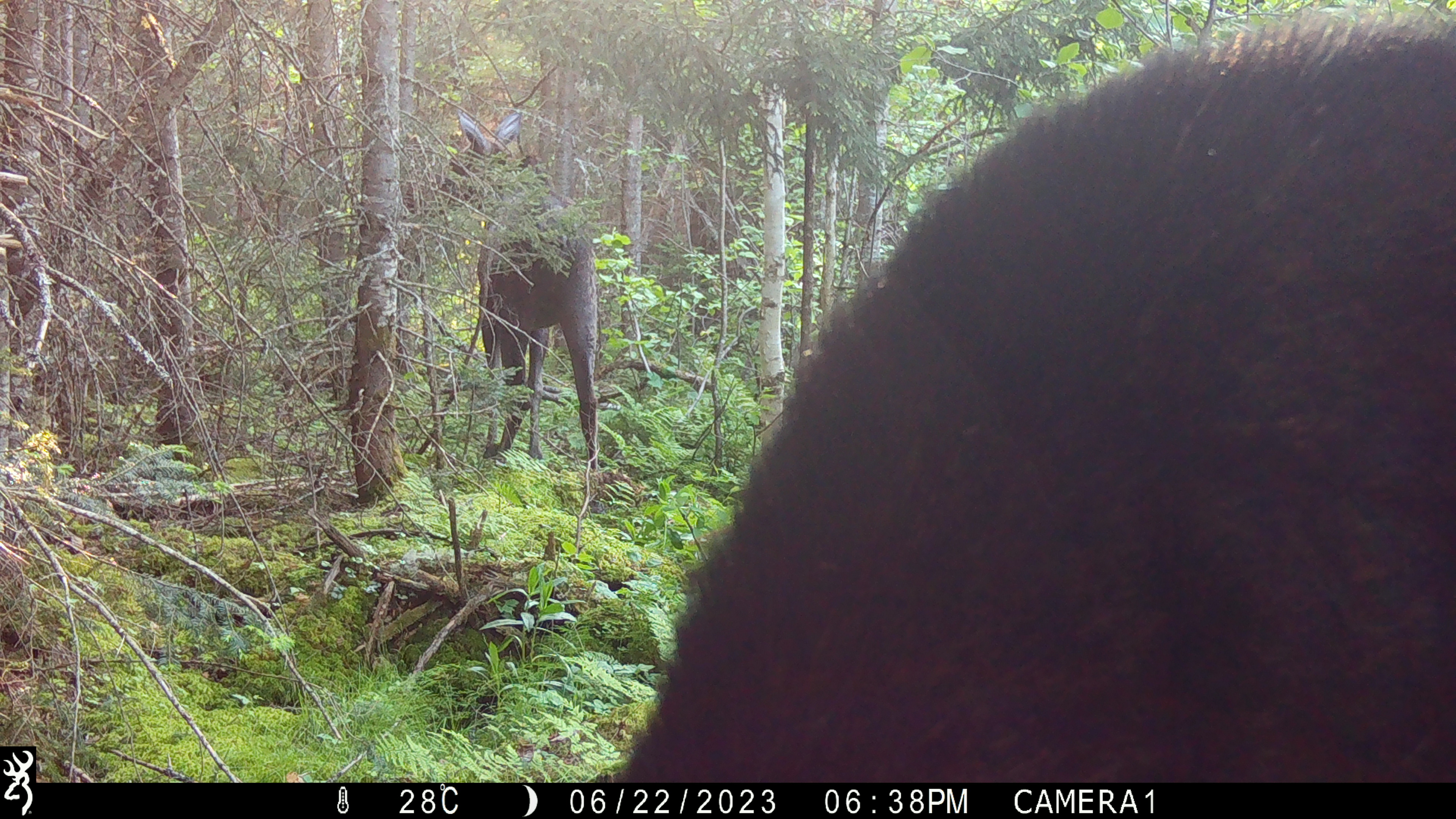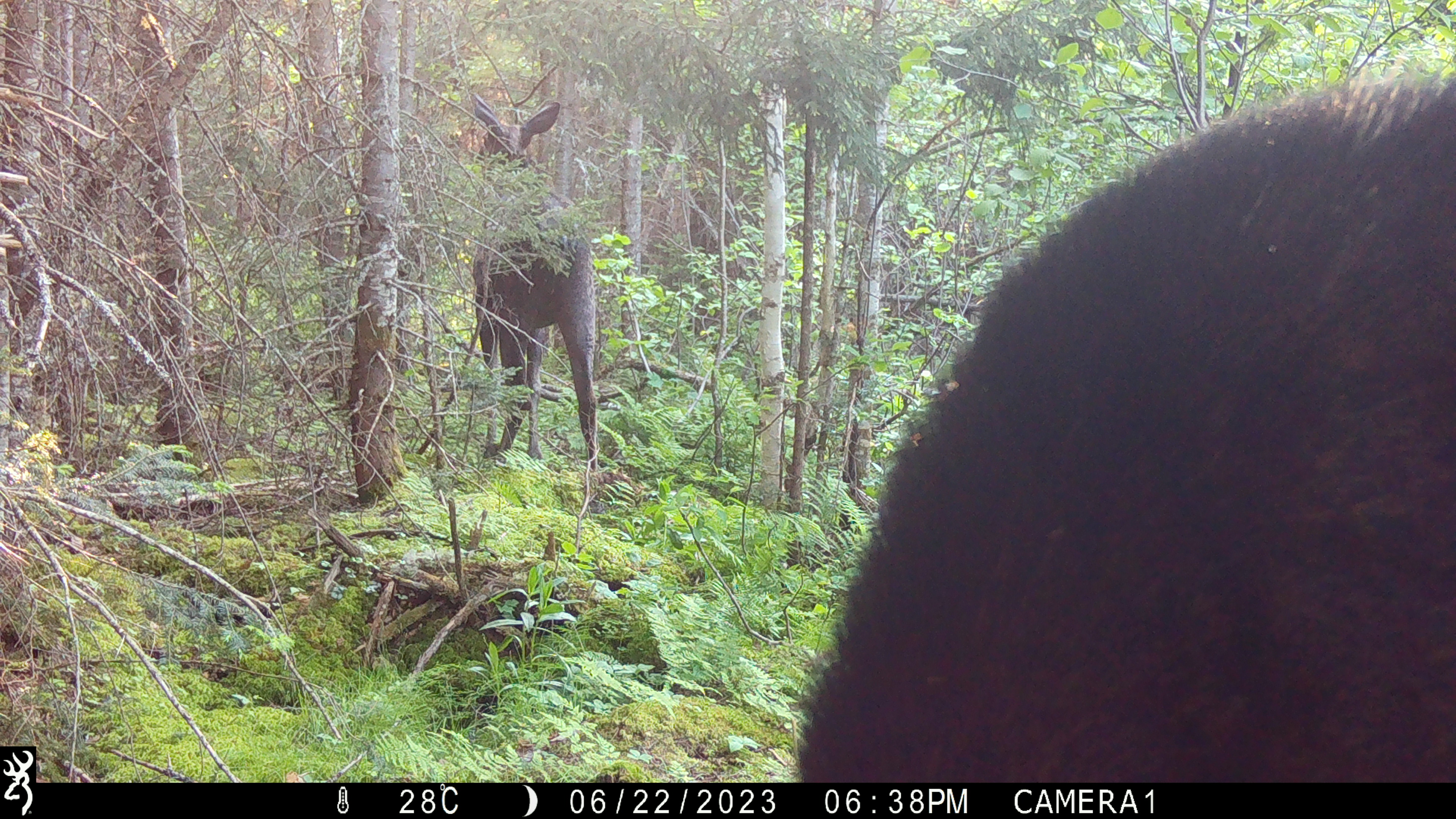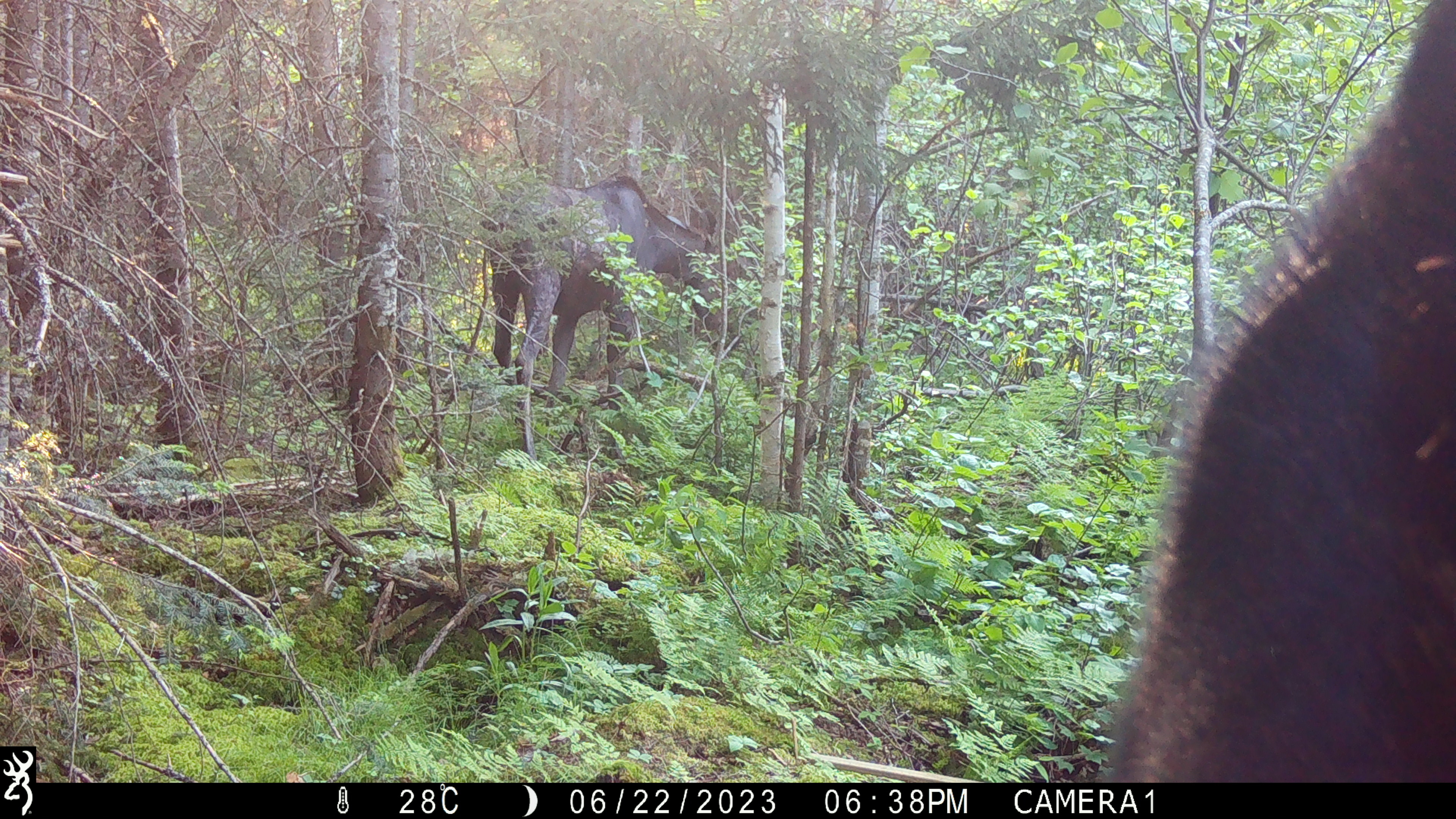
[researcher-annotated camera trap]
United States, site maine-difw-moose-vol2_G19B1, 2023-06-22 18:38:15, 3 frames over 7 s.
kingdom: Animalia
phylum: Chordata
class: Mammalia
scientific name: Mammalia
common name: mammal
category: mammal sp.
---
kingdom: Animalia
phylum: Chordata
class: Mammalia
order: Artiodactyla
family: Cervidae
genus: Alces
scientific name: Alces alces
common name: moose